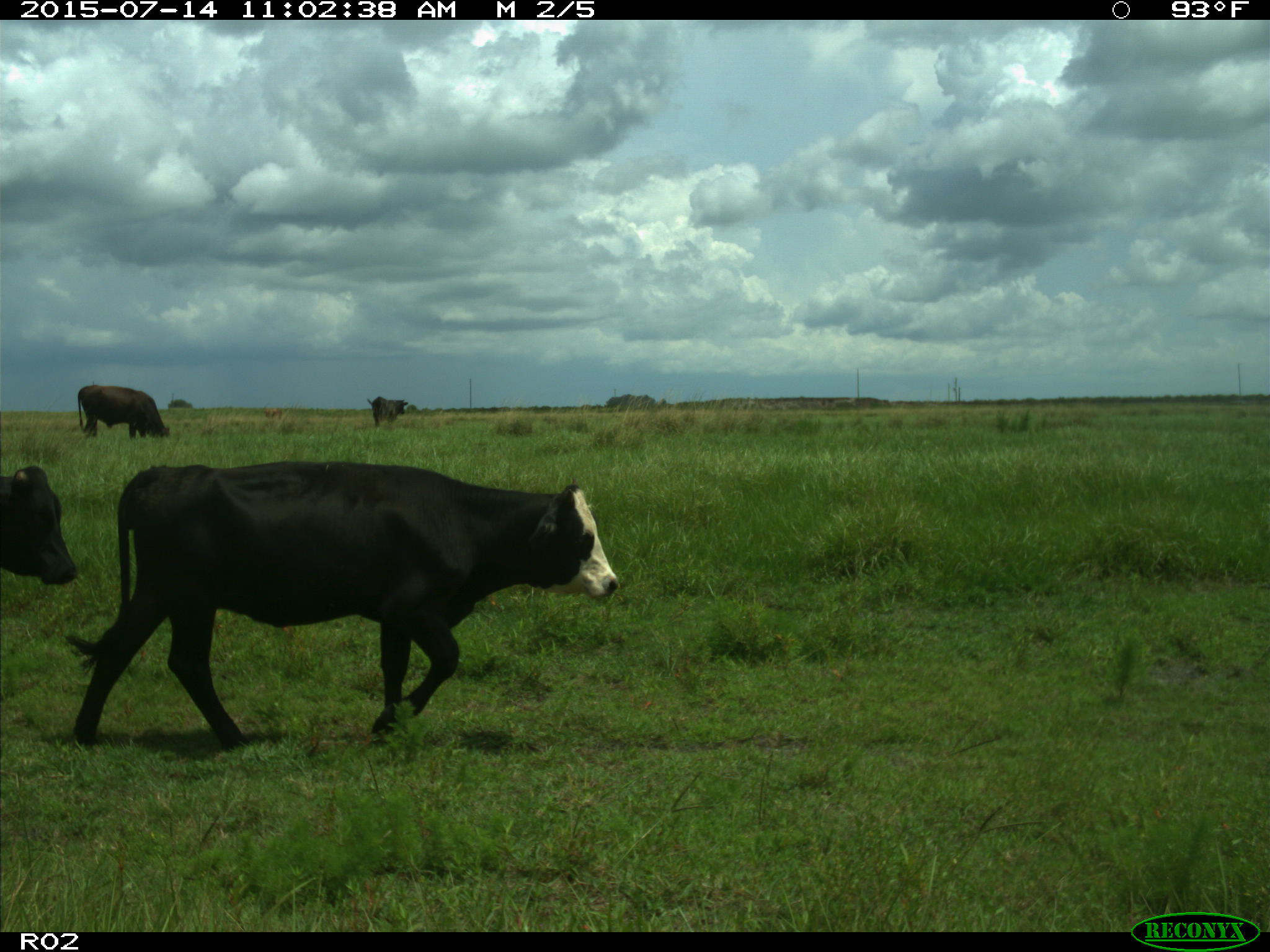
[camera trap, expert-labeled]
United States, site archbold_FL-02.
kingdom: Animalia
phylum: Chordata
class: Mammalia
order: Artiodactyla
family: Bovidae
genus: Bos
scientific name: Bos taurus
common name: domestic cow